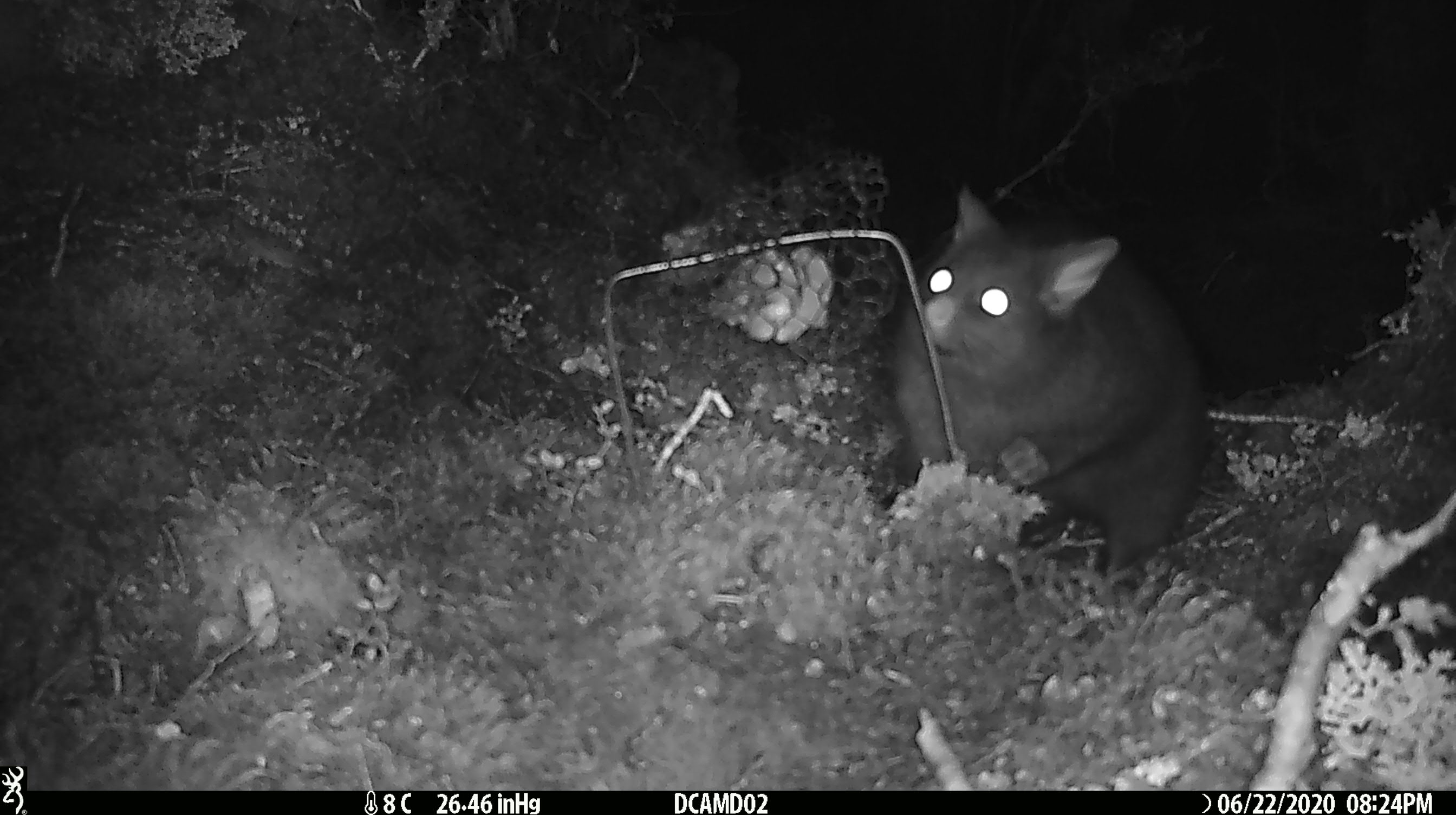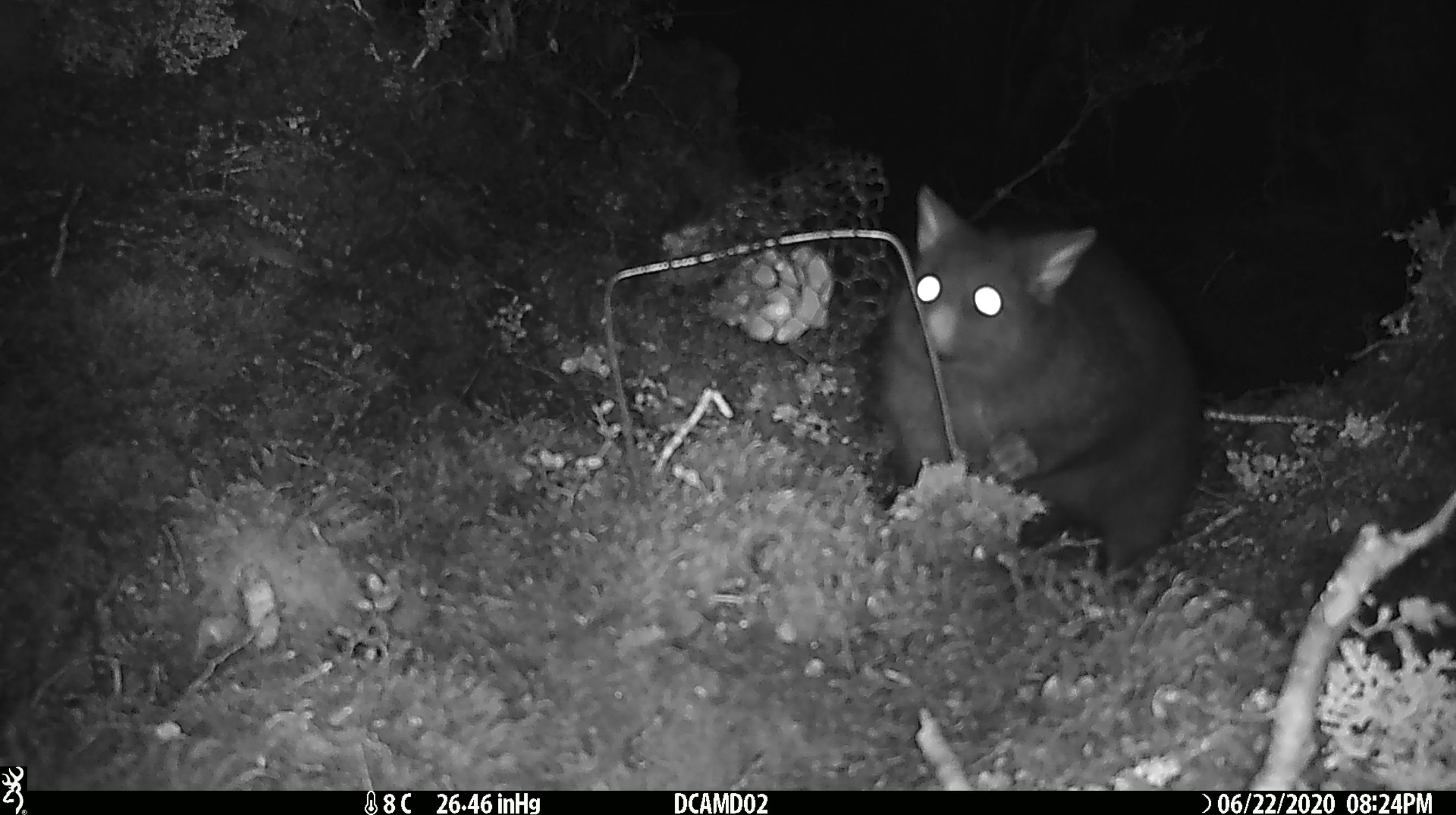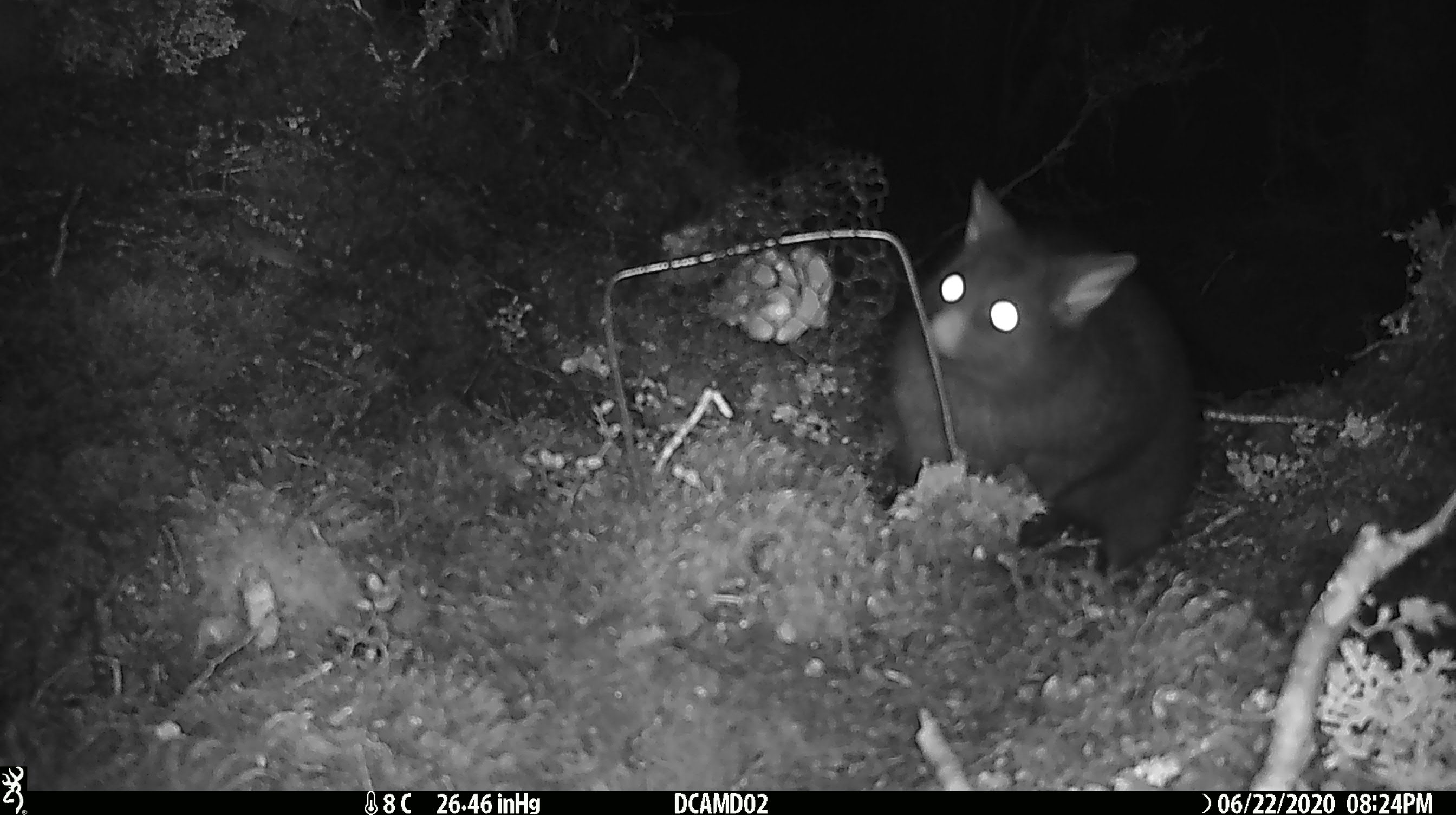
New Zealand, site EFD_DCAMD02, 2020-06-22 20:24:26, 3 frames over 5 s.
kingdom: Animalia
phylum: Chordata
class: Mammalia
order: Diprotodontia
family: Phalangeridae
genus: Trichosurus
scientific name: Trichosurus vulpecula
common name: common brushtail possum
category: possum